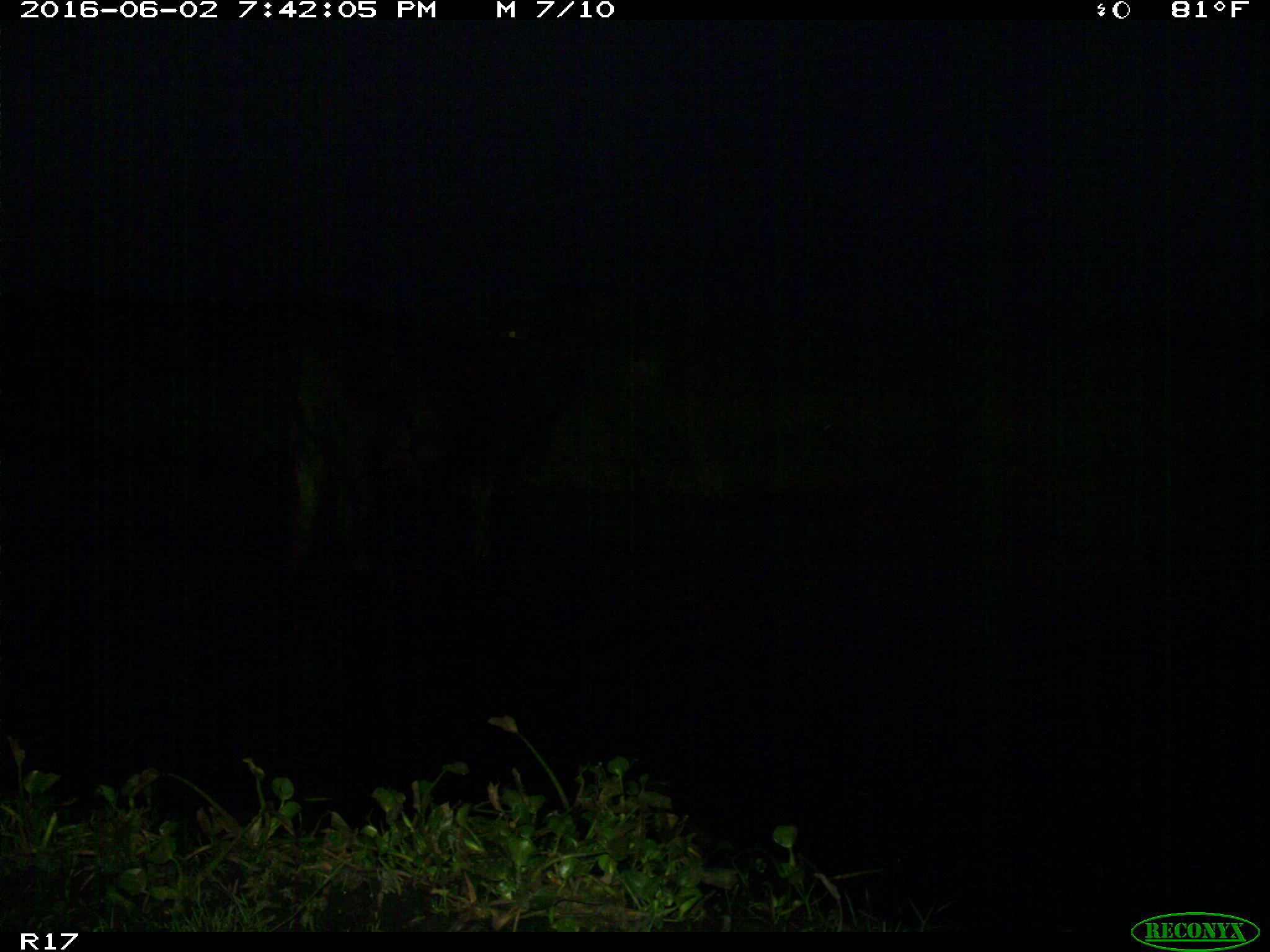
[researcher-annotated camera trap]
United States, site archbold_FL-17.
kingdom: Animalia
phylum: Chordata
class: Mammalia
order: Artiodactyla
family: Bovidae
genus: Bos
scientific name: Bos taurus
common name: domestic cow